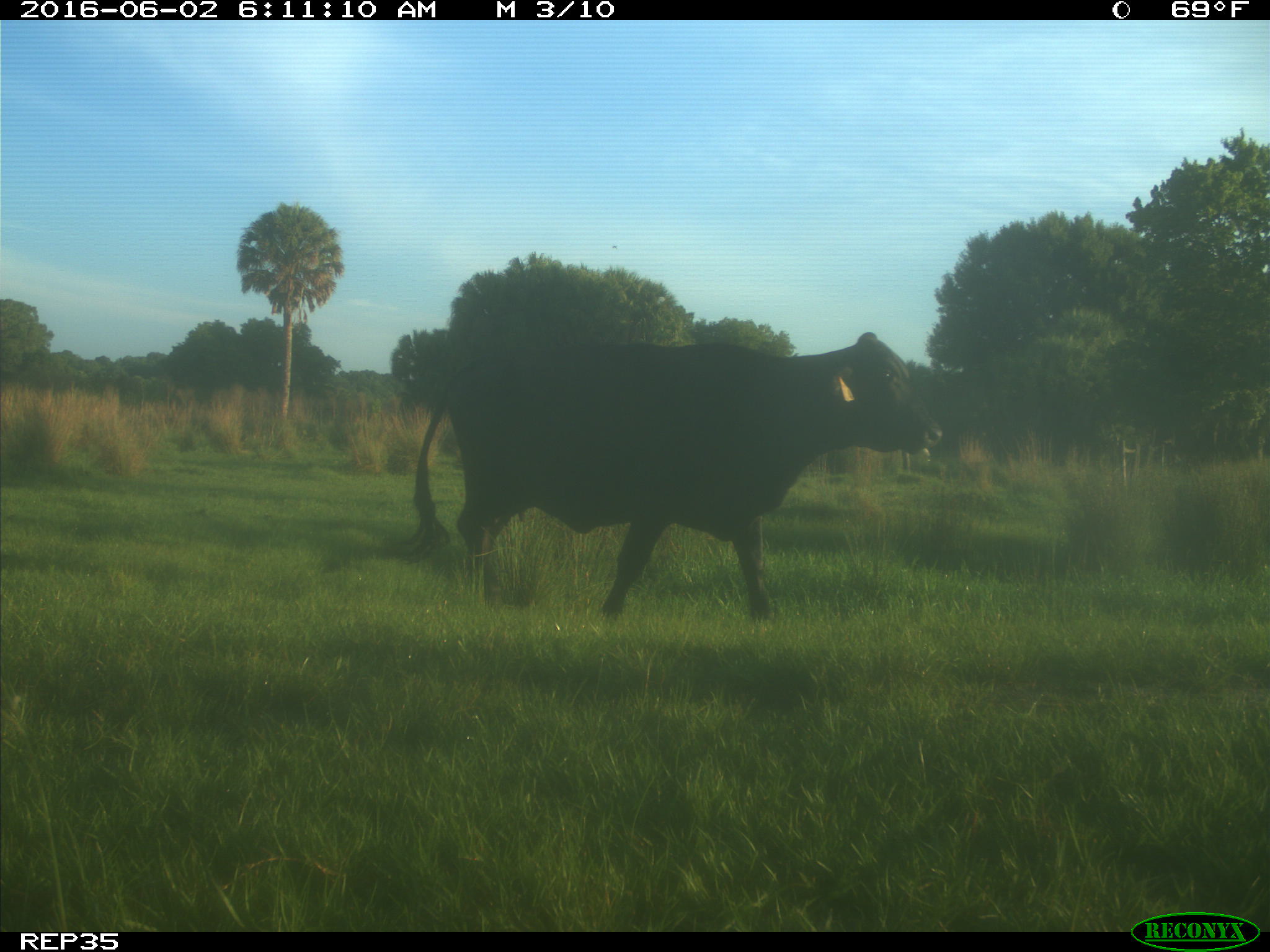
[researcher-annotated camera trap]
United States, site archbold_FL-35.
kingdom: Animalia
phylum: Chordata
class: Mammalia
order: Artiodactyla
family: Bovidae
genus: Bos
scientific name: Bos taurus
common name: domestic cow